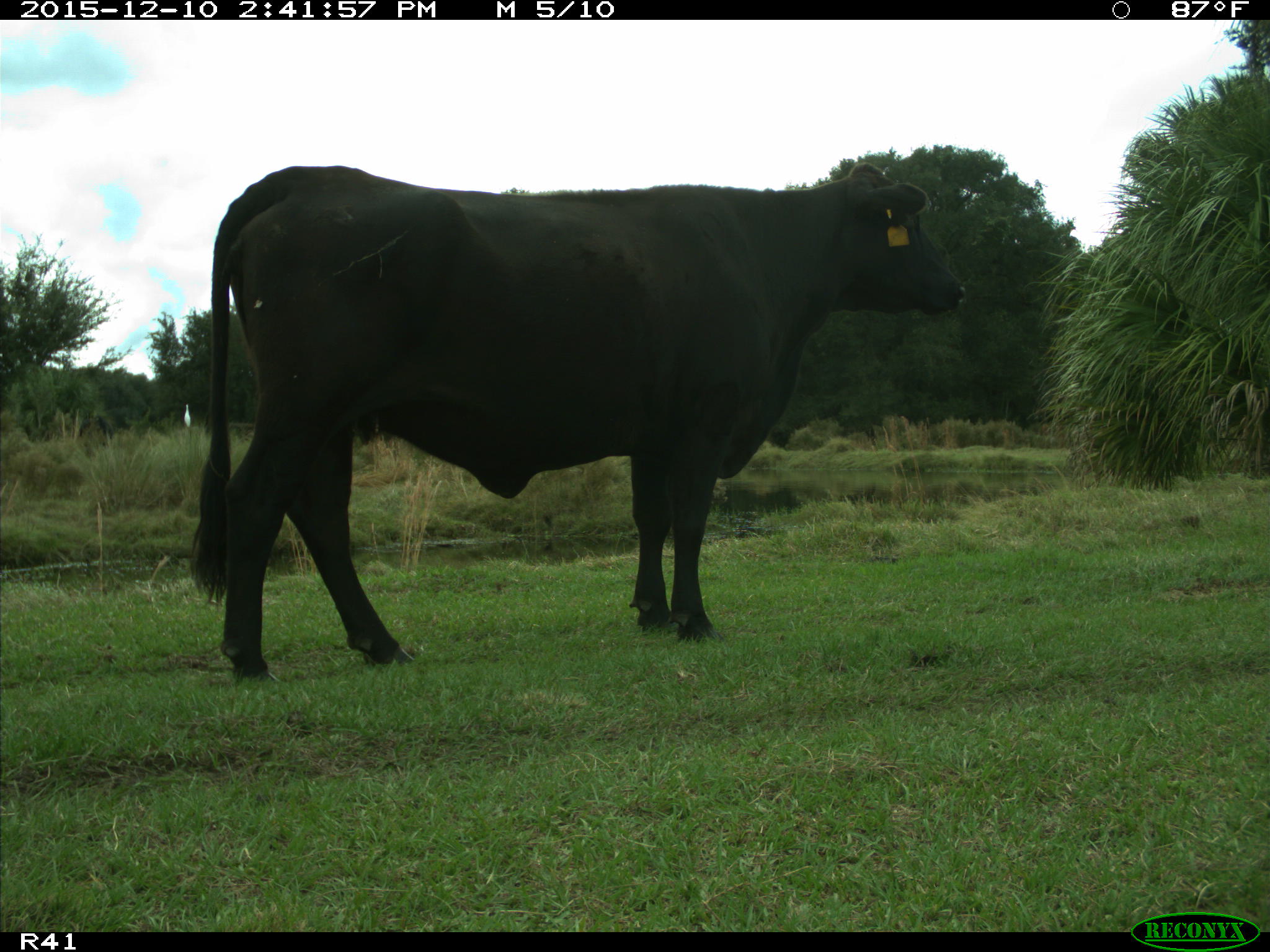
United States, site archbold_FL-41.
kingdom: Animalia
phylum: Chordata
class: Mammalia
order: Artiodactyla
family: Bovidae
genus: Bos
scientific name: Bos taurus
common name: domestic cow